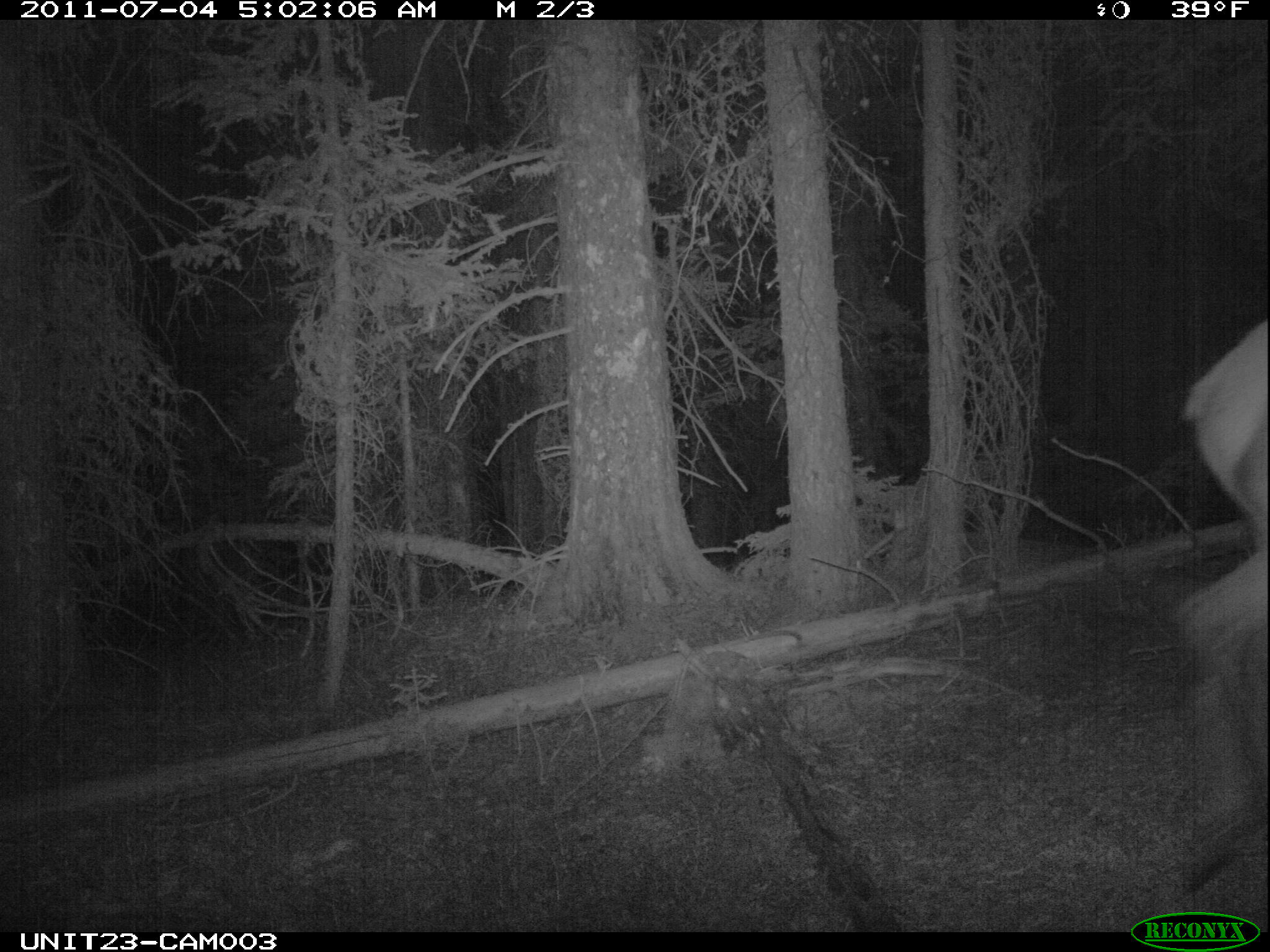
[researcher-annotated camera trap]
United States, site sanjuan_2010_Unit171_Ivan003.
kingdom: Animalia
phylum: Chordata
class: Mammalia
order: Artiodactyla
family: Cervidae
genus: Cervus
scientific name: Cervus elaphus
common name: red deer